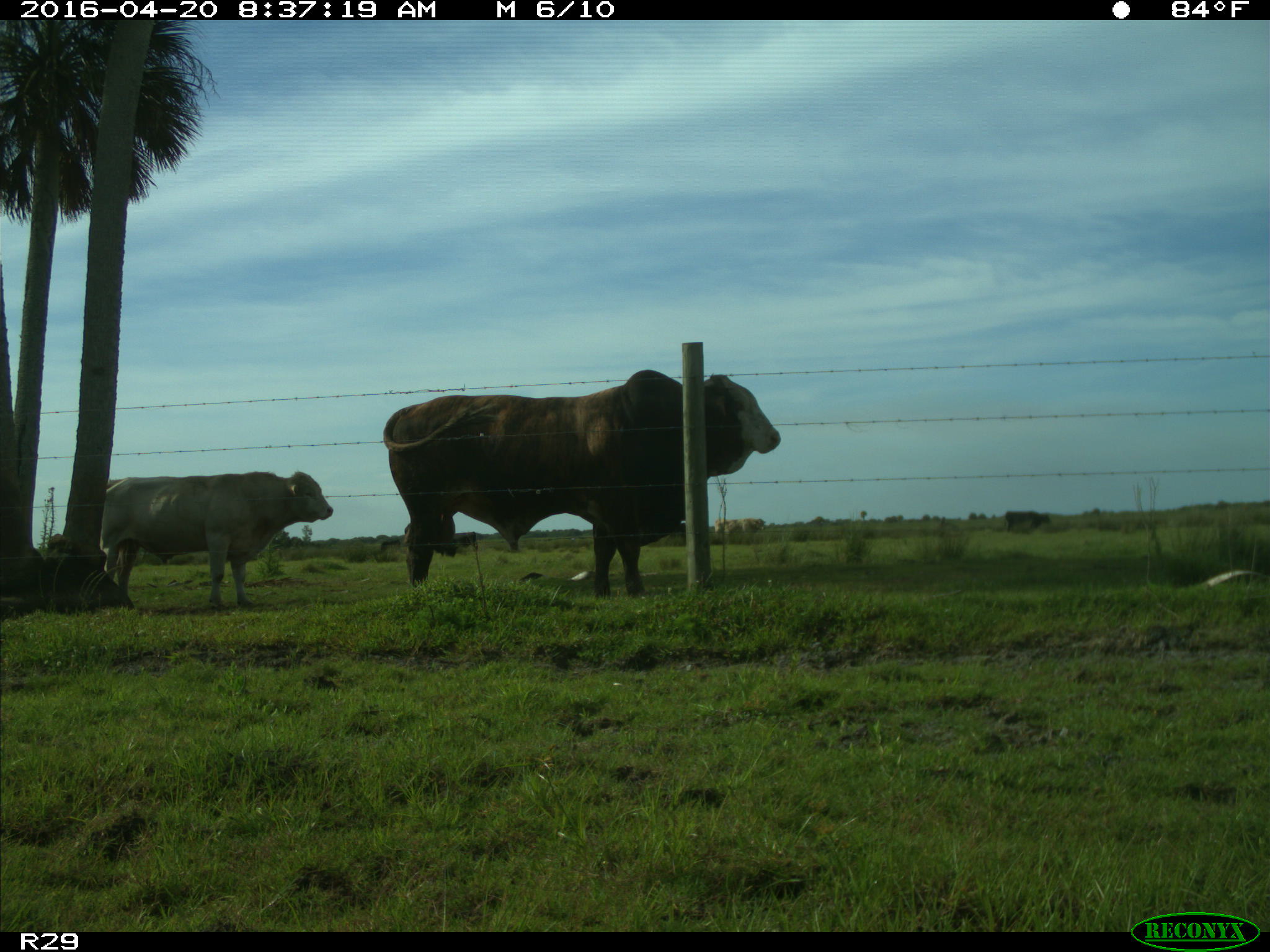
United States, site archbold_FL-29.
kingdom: Animalia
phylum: Chordata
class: Mammalia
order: Artiodactyla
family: Bovidae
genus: Bos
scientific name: Bos taurus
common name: domestic cow